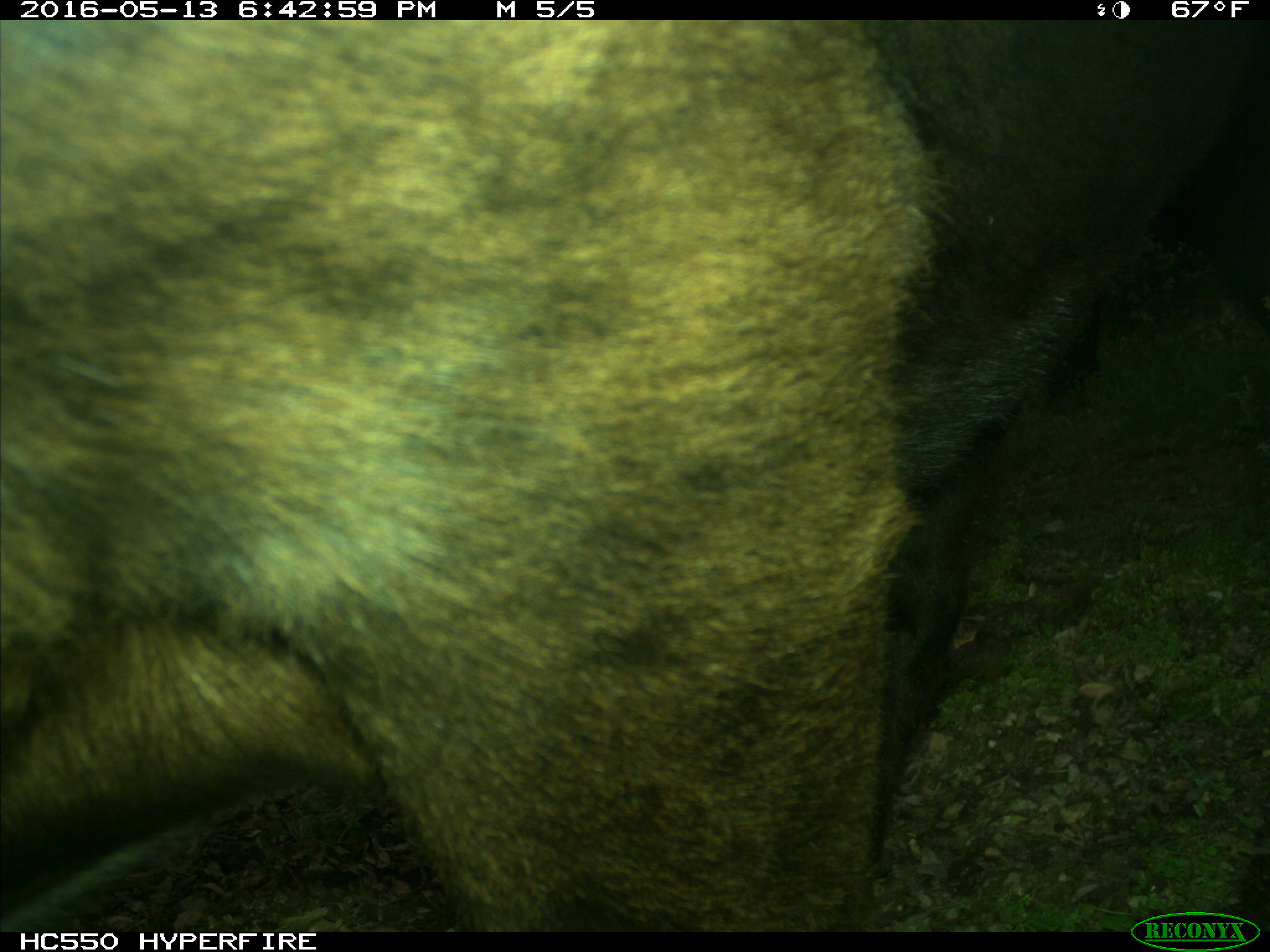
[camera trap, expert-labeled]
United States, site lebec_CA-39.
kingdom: Animalia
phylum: Chordata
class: Mammalia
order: Artiodactyla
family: Bovidae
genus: Bos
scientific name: Bos taurus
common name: domestic cow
Bos taurus (domestic cow).